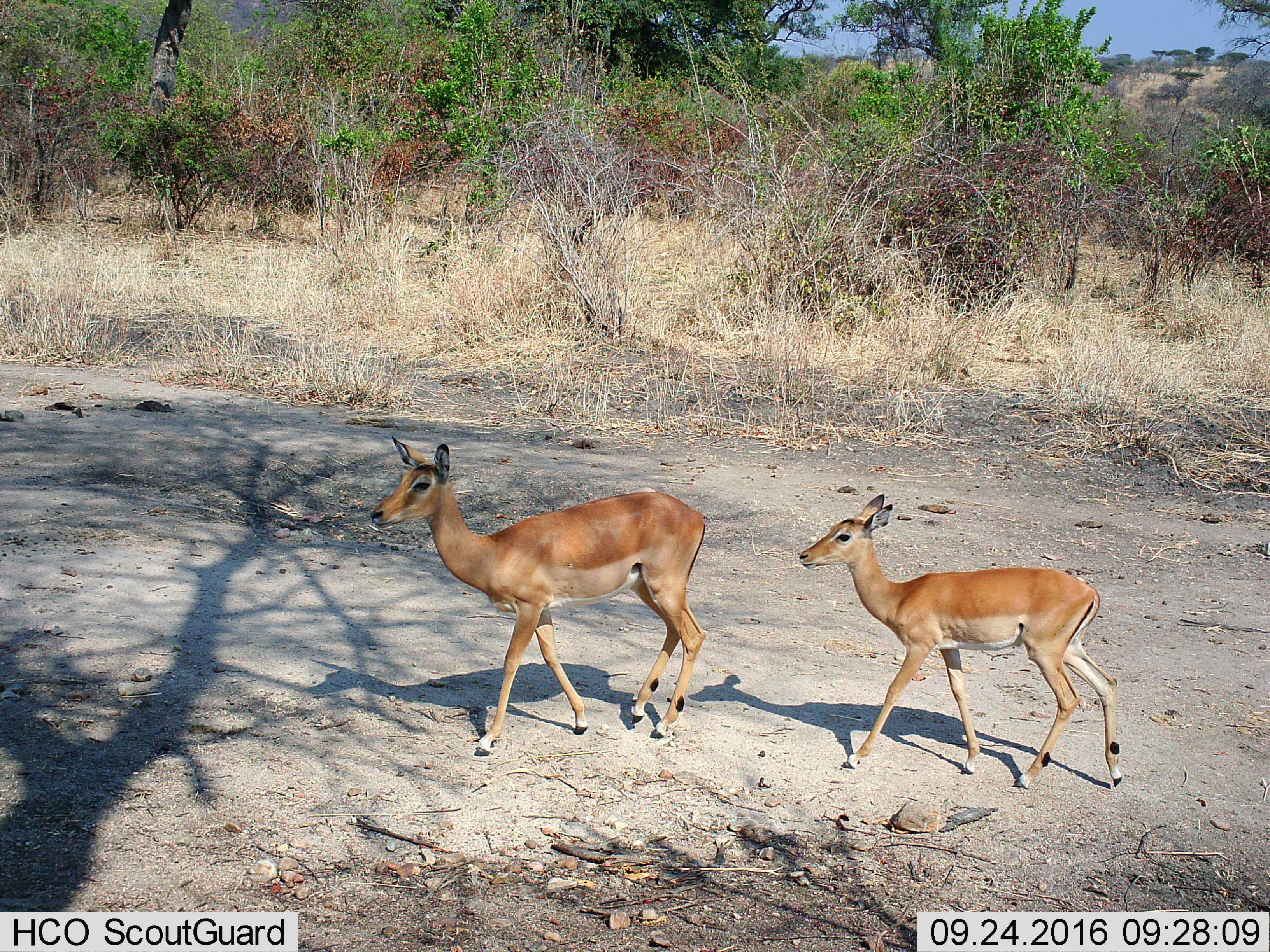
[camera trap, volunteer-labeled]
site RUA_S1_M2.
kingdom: Animalia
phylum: Chordata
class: Mammalia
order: Artiodactyla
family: Bovidae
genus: Aepyceros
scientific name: Aepyceros melampus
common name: impala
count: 2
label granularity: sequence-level